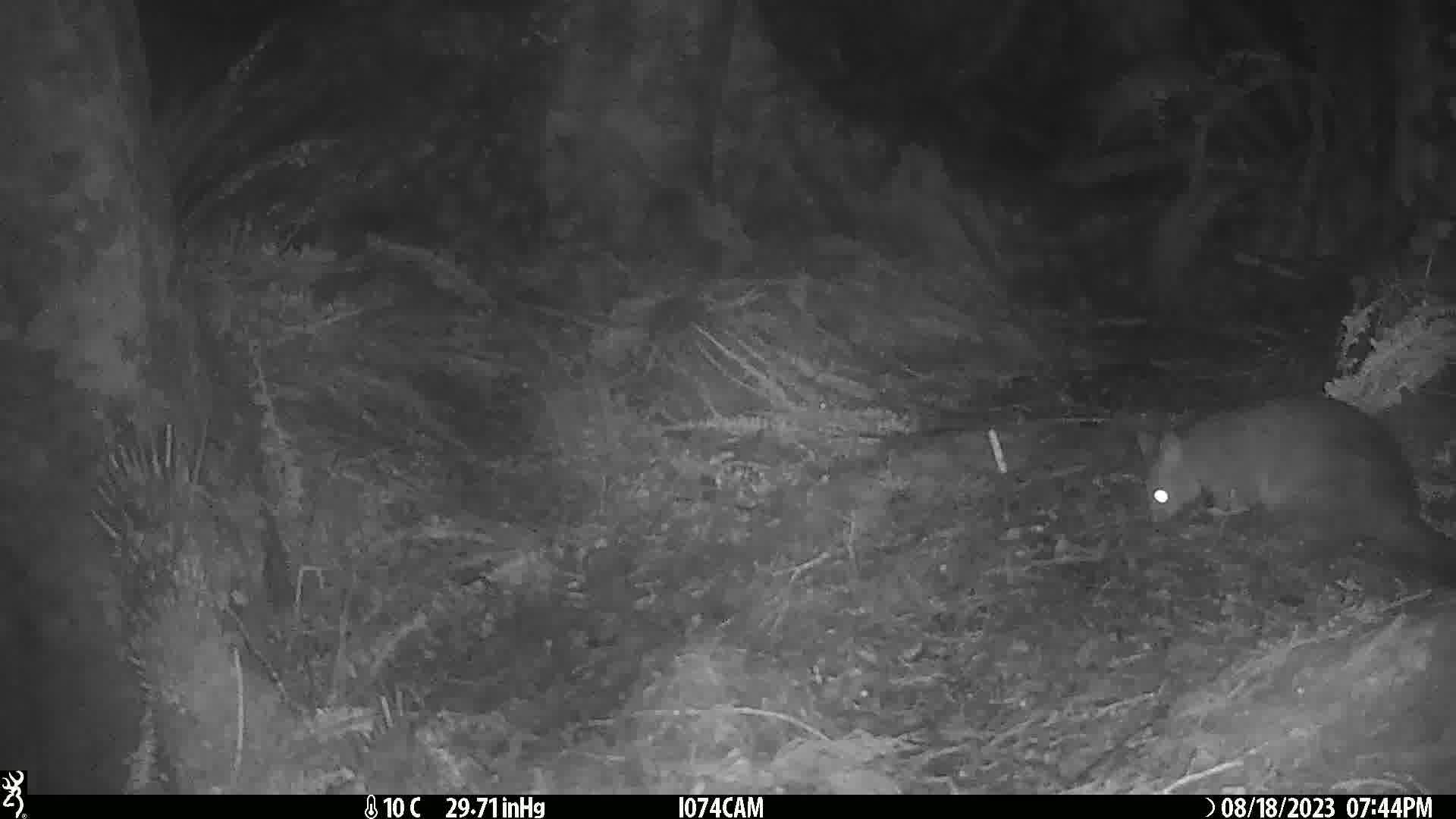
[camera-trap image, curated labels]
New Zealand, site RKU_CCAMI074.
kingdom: Animalia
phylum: Chordata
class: Mammalia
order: Diprotodontia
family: Phalangeridae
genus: Trichosurus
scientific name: Trichosurus vulpecula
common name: common brushtail possum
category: possum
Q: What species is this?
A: Possum (common brushtail possum) (Trichosurus vulpecula).